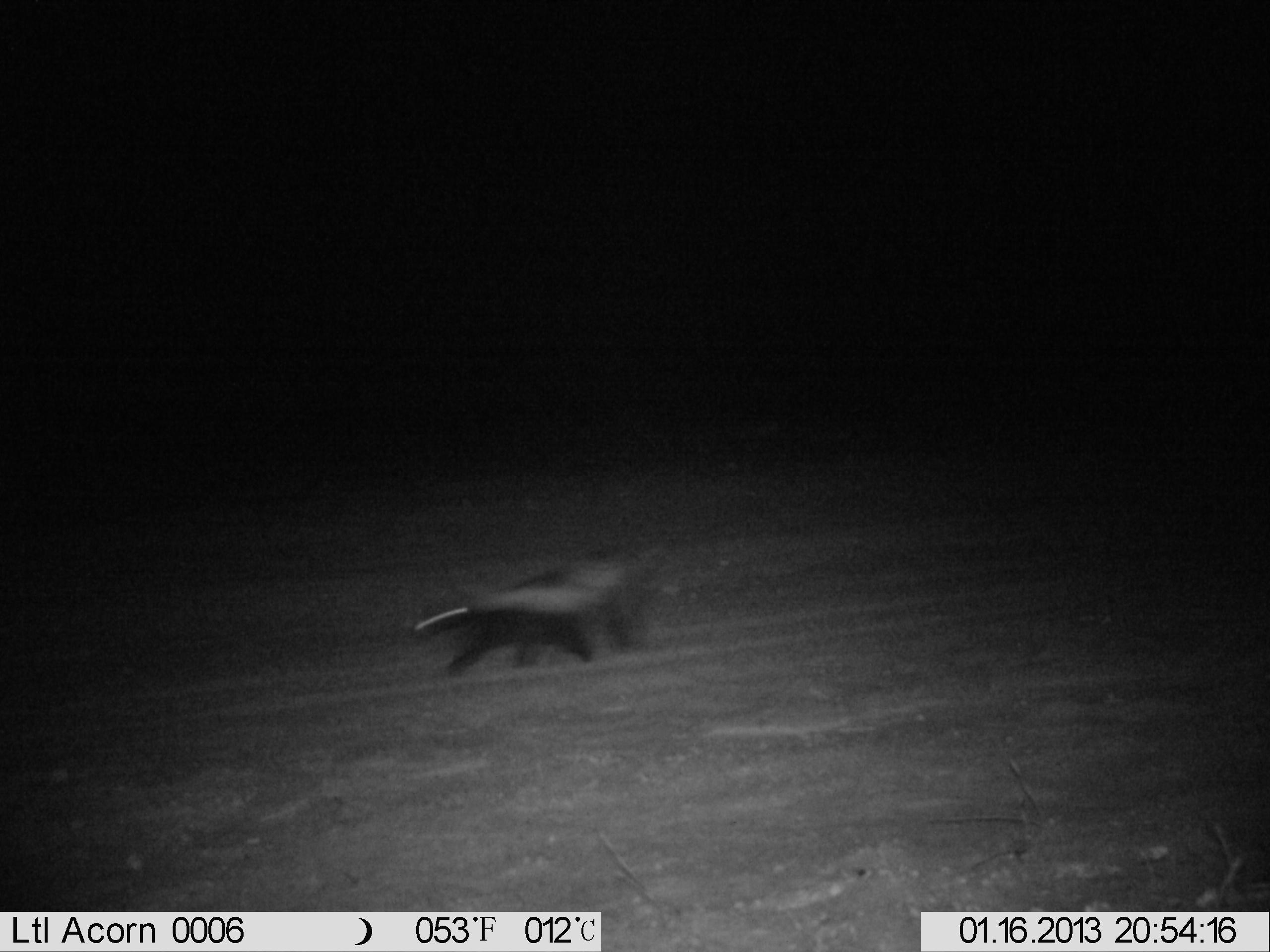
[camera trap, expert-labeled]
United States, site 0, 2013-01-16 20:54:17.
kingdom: Animalia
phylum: Chordata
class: Mammalia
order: Carnivora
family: Mephitidae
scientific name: Mephitidae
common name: skunk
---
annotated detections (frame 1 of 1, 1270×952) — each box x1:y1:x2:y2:
skunk: 397:527:672:689